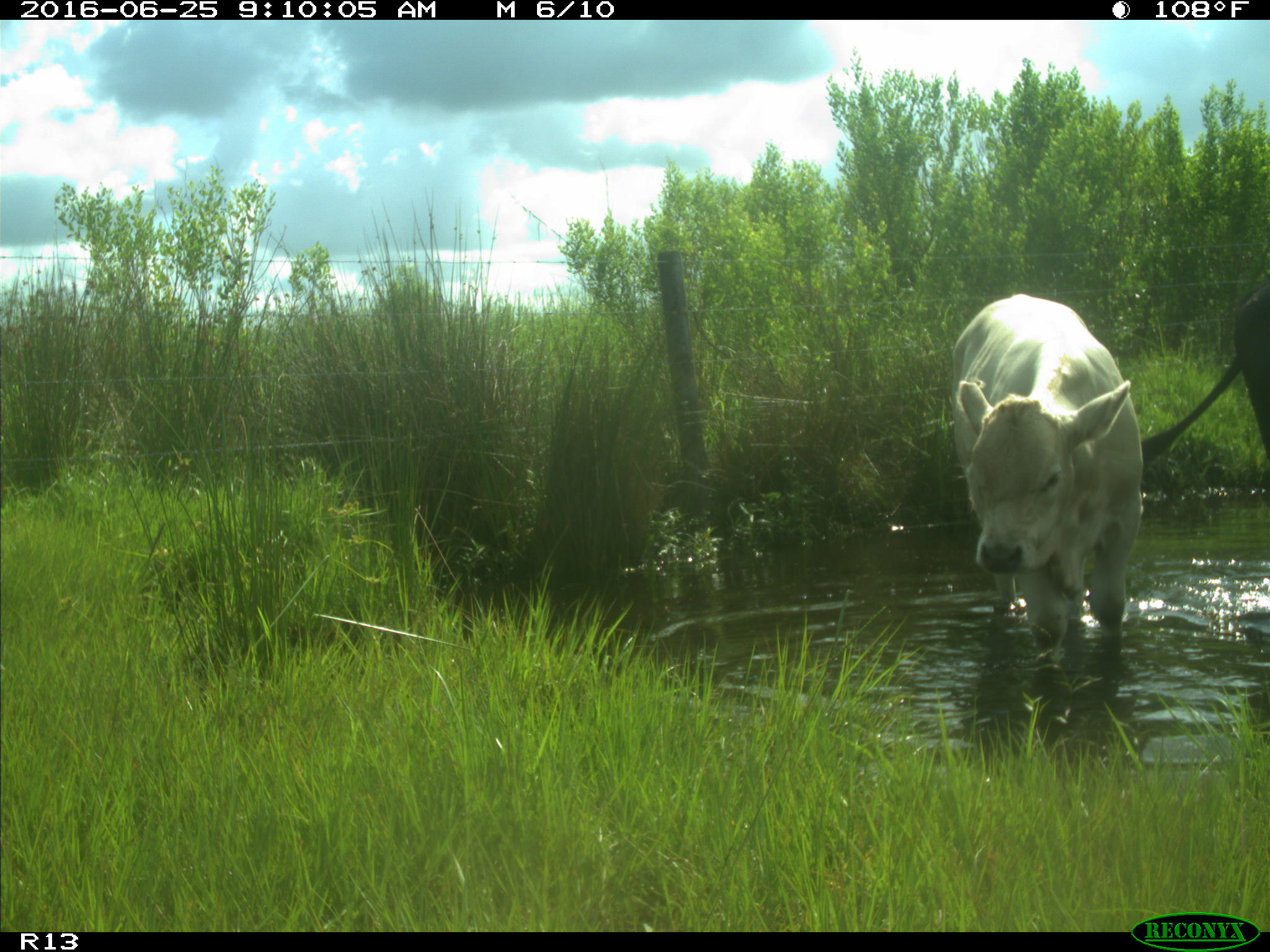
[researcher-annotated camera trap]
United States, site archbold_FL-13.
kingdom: Animalia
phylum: Chordata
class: Mammalia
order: Artiodactyla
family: Bovidae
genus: Bos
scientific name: Bos taurus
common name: domestic cow